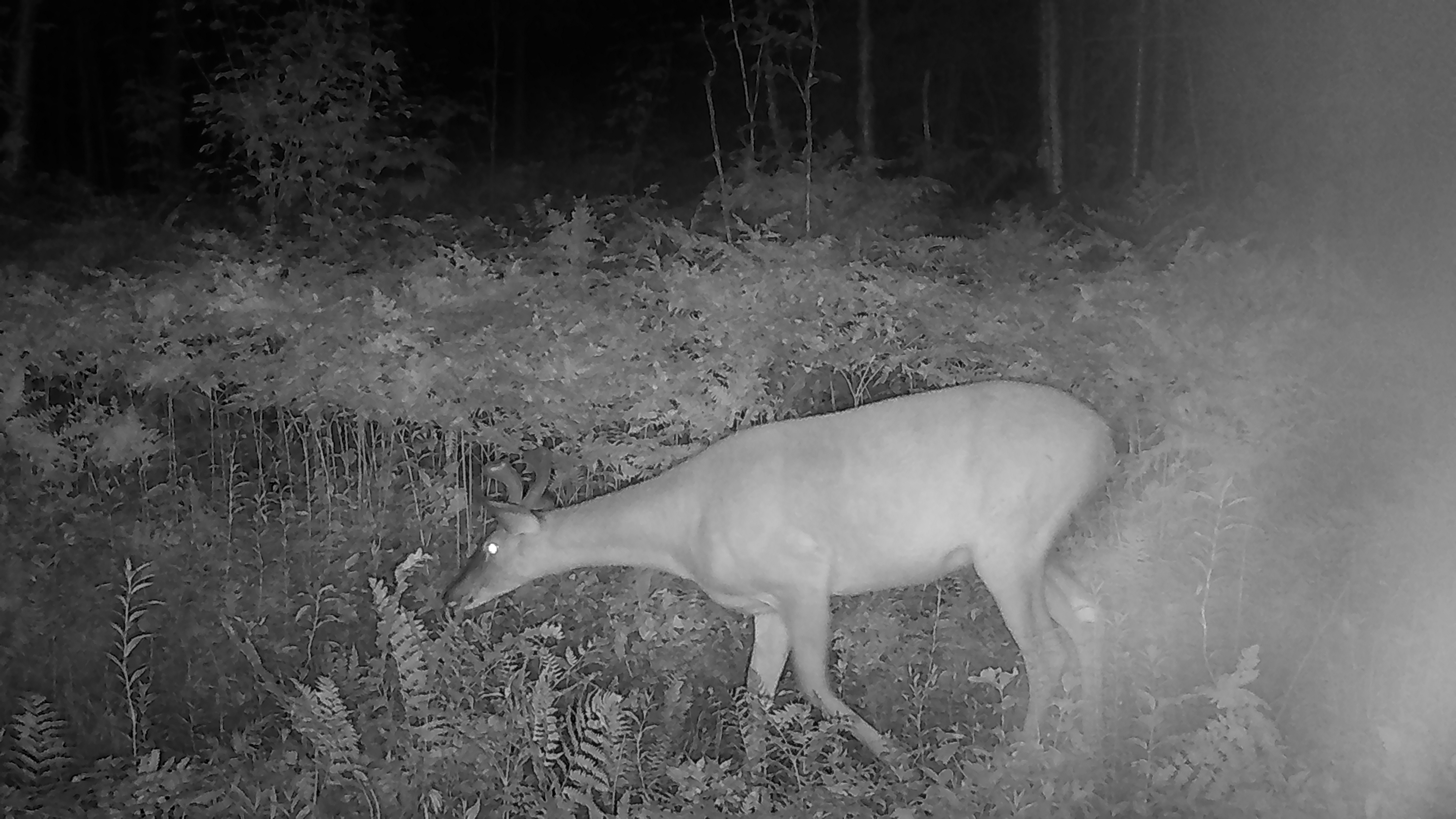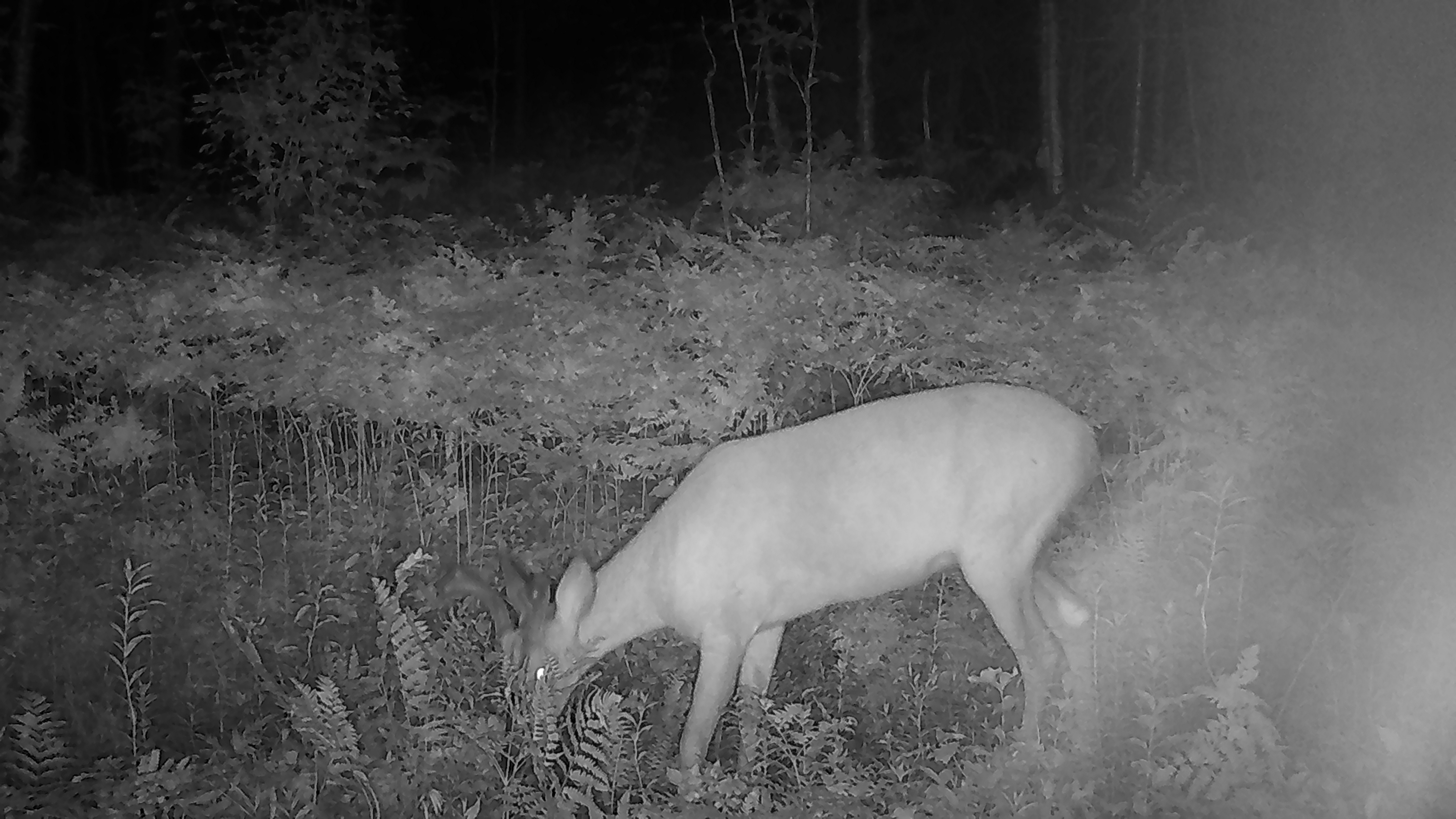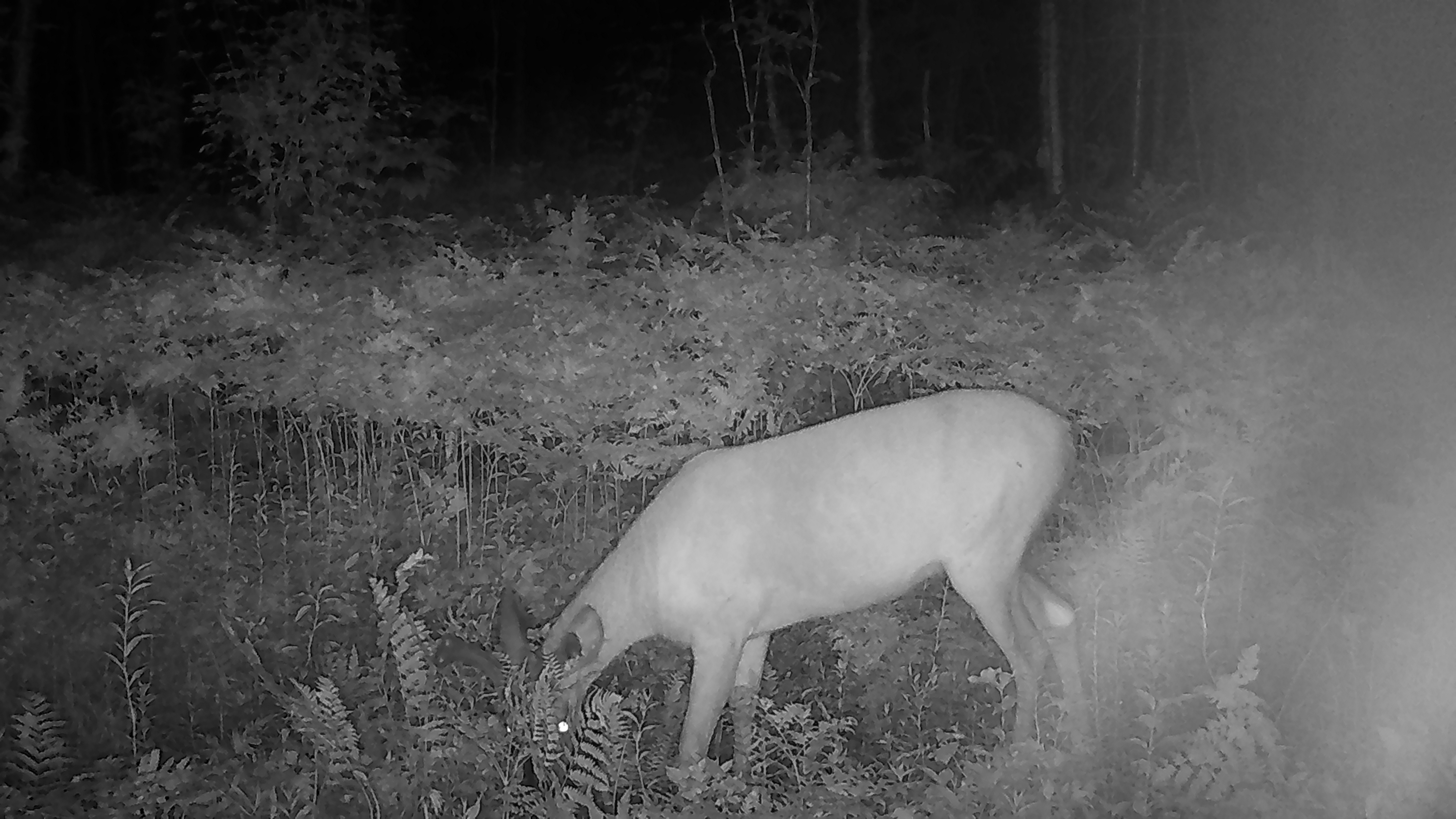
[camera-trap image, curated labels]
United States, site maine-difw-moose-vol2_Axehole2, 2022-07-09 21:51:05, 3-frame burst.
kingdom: Animalia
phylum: Chordata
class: Mammalia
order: Artiodactyla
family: Cervidae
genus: Odocoileus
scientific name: Odocoileus virginianus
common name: white-tailed deer